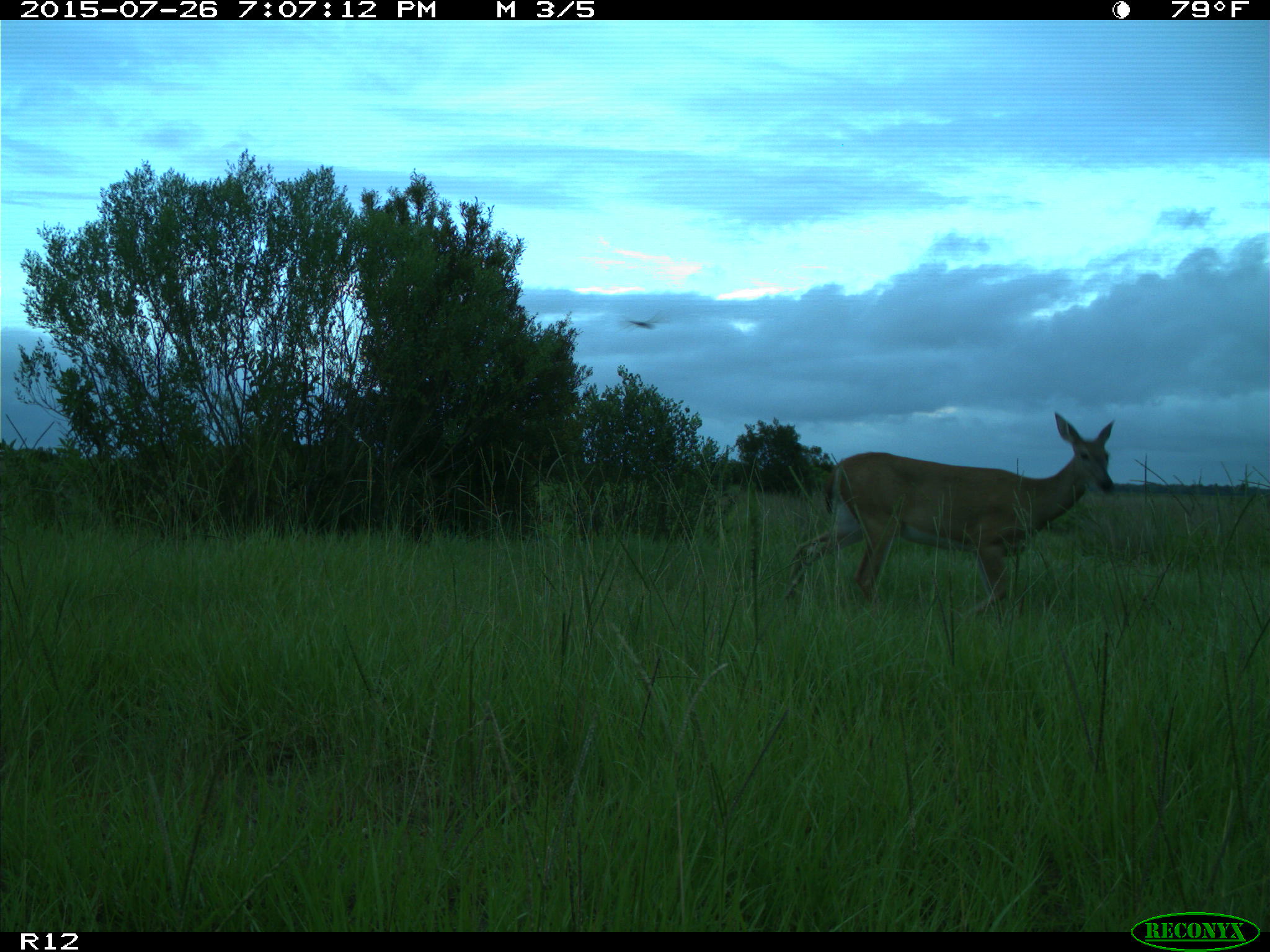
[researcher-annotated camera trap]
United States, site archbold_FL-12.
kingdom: Animalia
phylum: Chordata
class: Mammalia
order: Artiodactyla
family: Cervidae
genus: Odocoileus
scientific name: Odocoileus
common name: deer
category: unidentified deer